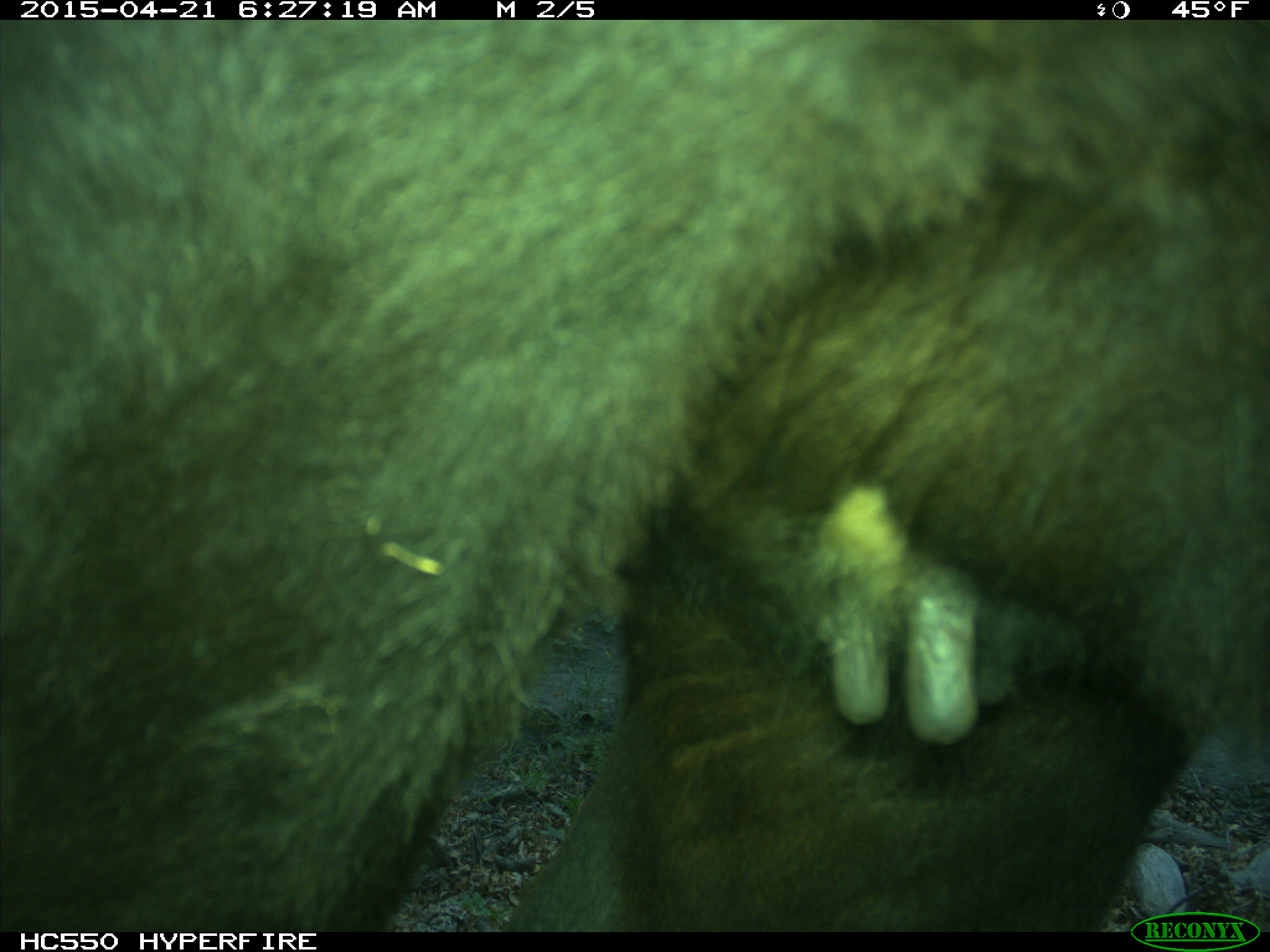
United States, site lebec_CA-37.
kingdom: Animalia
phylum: Chordata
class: Mammalia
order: Artiodactyla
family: Bovidae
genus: Bos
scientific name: Bos taurus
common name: domestic cow